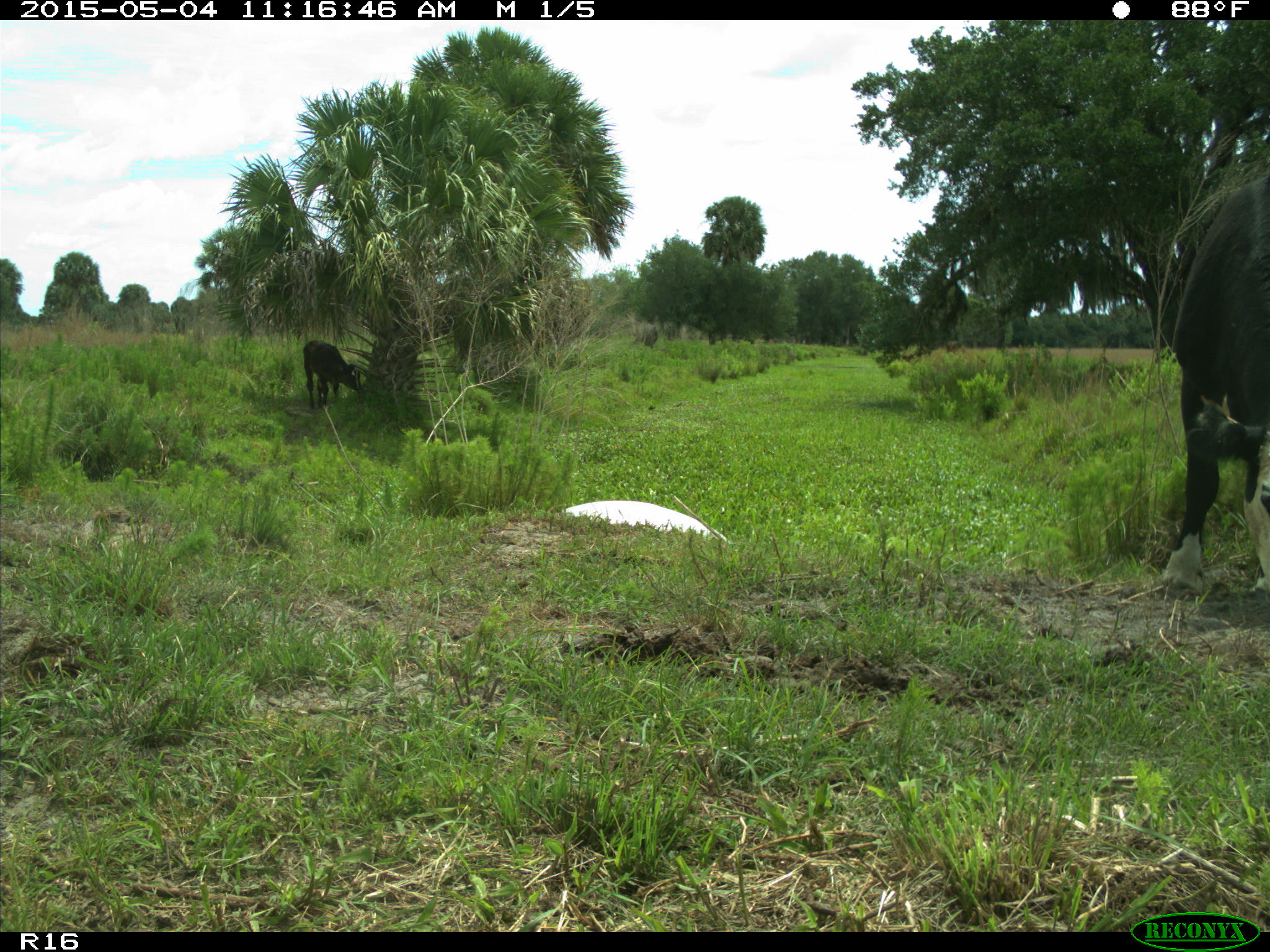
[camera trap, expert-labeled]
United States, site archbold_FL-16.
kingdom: Animalia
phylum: Chordata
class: Mammalia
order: Artiodactyla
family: Bovidae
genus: Bos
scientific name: Bos taurus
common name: domestic cow